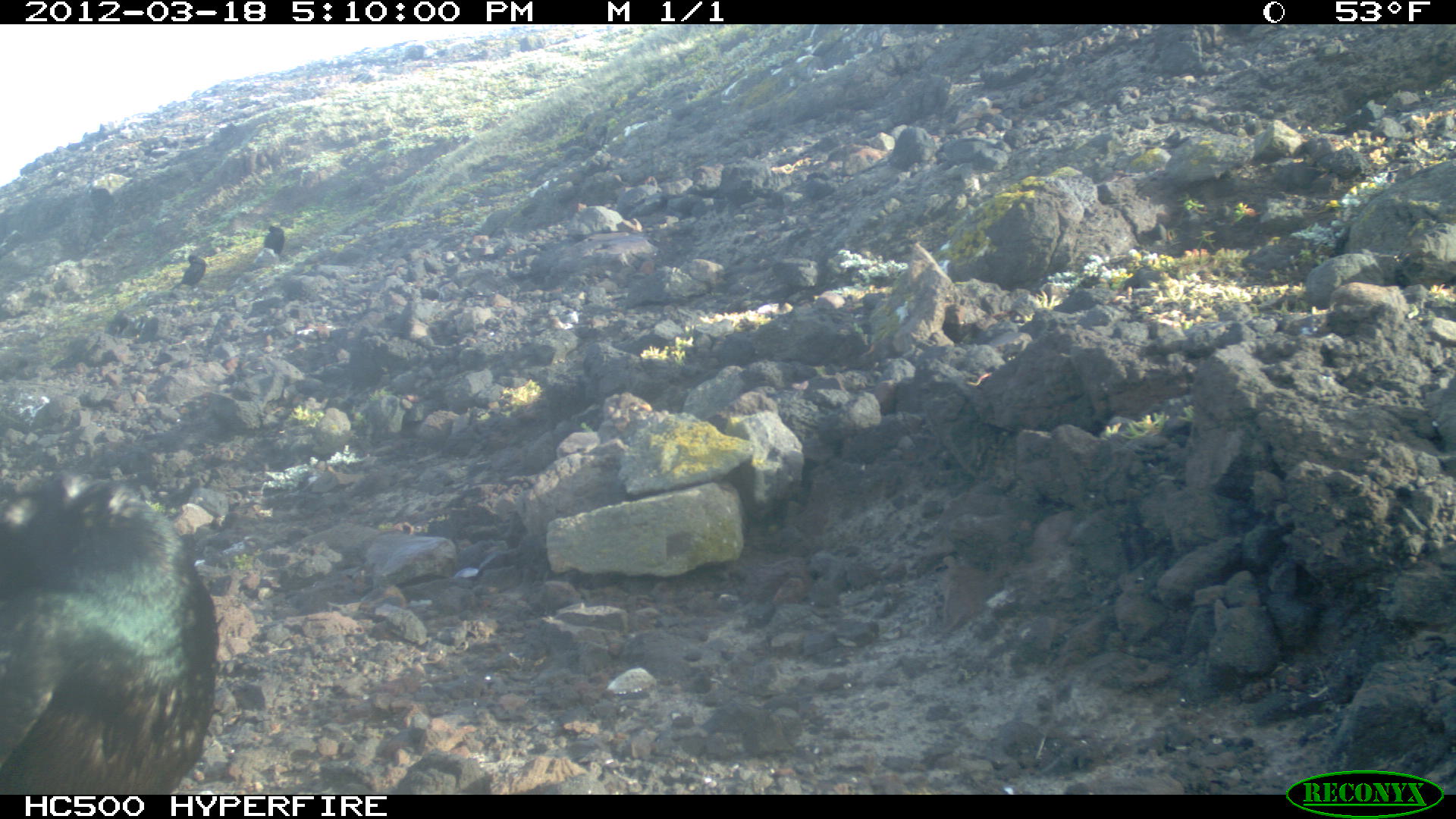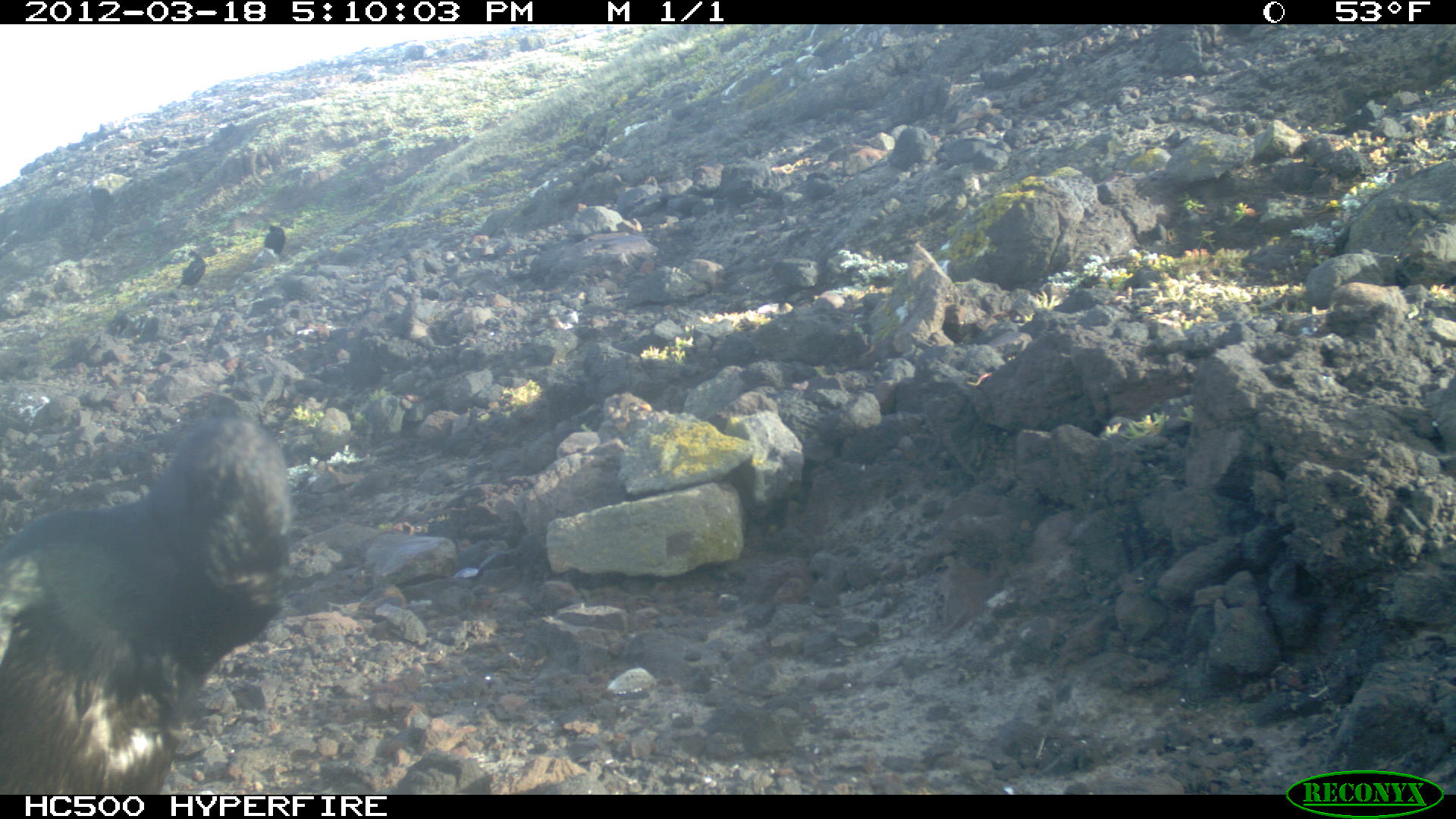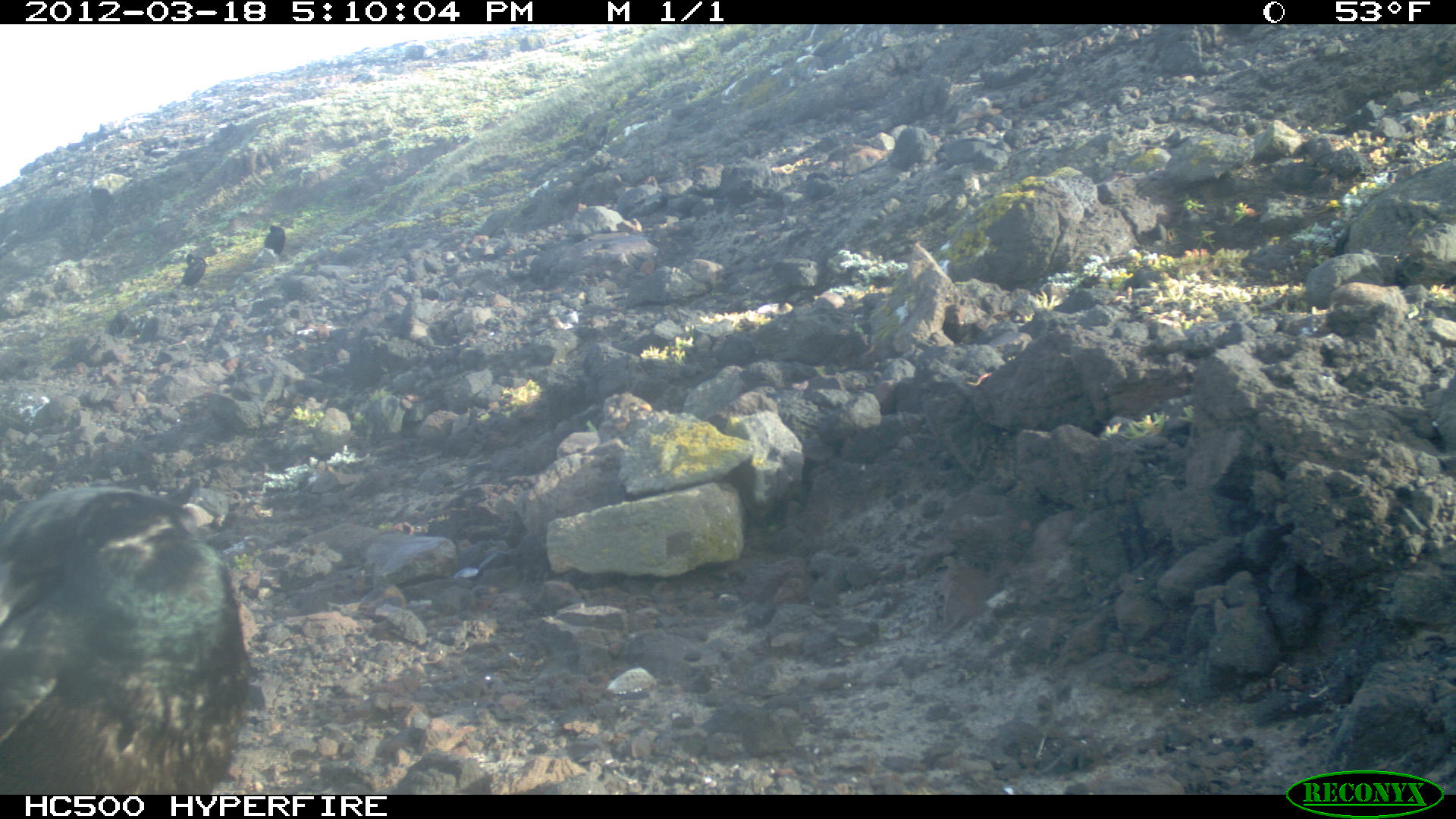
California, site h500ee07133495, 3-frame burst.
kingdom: Animalia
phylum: Chordata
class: Aves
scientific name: Aves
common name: bird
Bird (Aves).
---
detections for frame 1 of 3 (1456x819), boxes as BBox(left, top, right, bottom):
bird: BBox(0, 469, 218, 794); BBox(180, 254, 206, 284); BBox(263, 225, 284, 255)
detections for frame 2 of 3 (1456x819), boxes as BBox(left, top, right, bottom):
bird: BBox(0, 412, 295, 794); BBox(175, 250, 206, 287); BBox(264, 224, 285, 254)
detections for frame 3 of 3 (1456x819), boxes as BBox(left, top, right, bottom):
bird: BBox(0, 486, 248, 795); BBox(180, 253, 206, 287); BBox(264, 225, 284, 253)